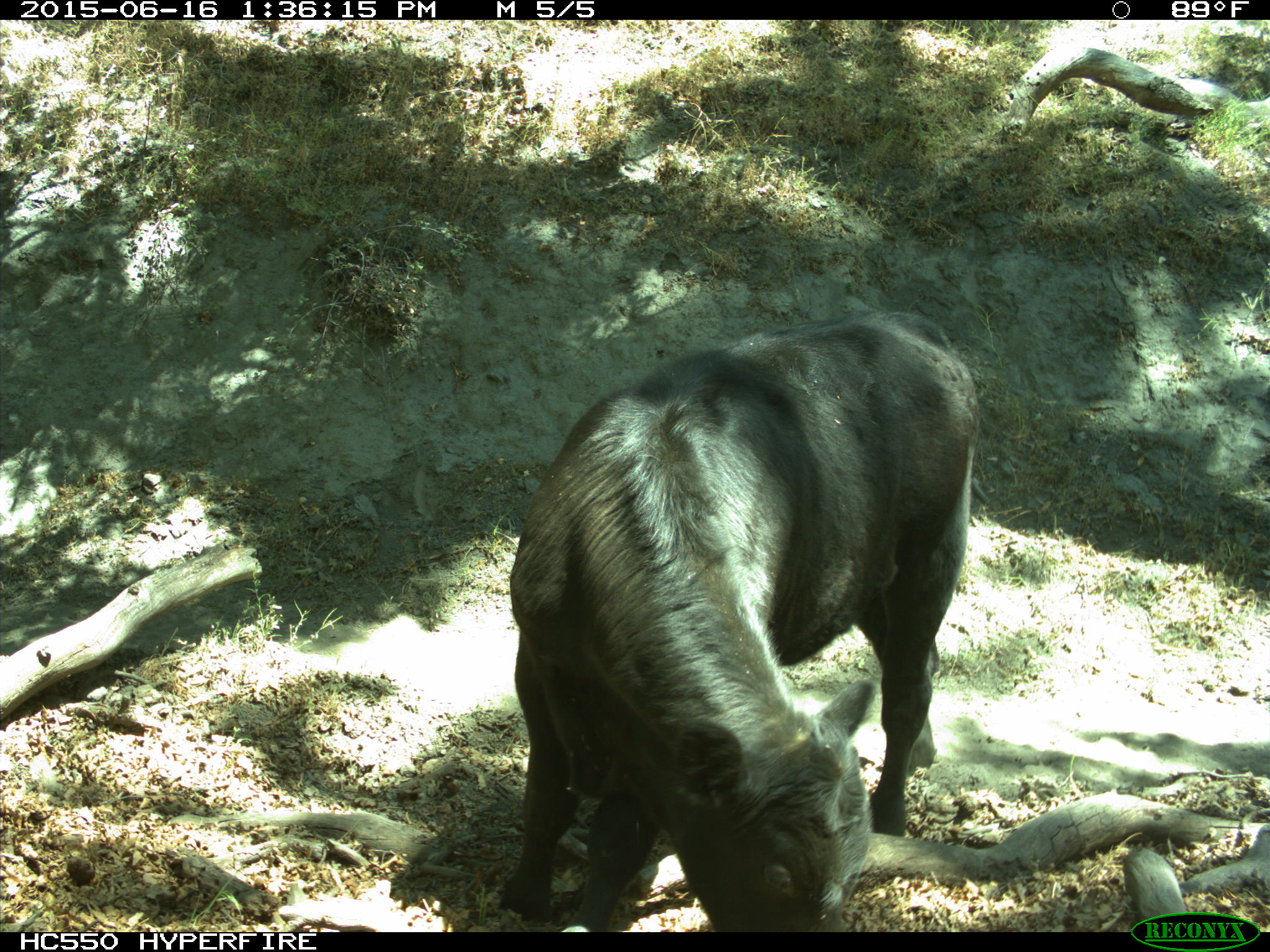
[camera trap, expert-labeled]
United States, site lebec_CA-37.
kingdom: Animalia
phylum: Chordata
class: Mammalia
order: Artiodactyla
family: Bovidae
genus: Bos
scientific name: Bos taurus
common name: domestic cow